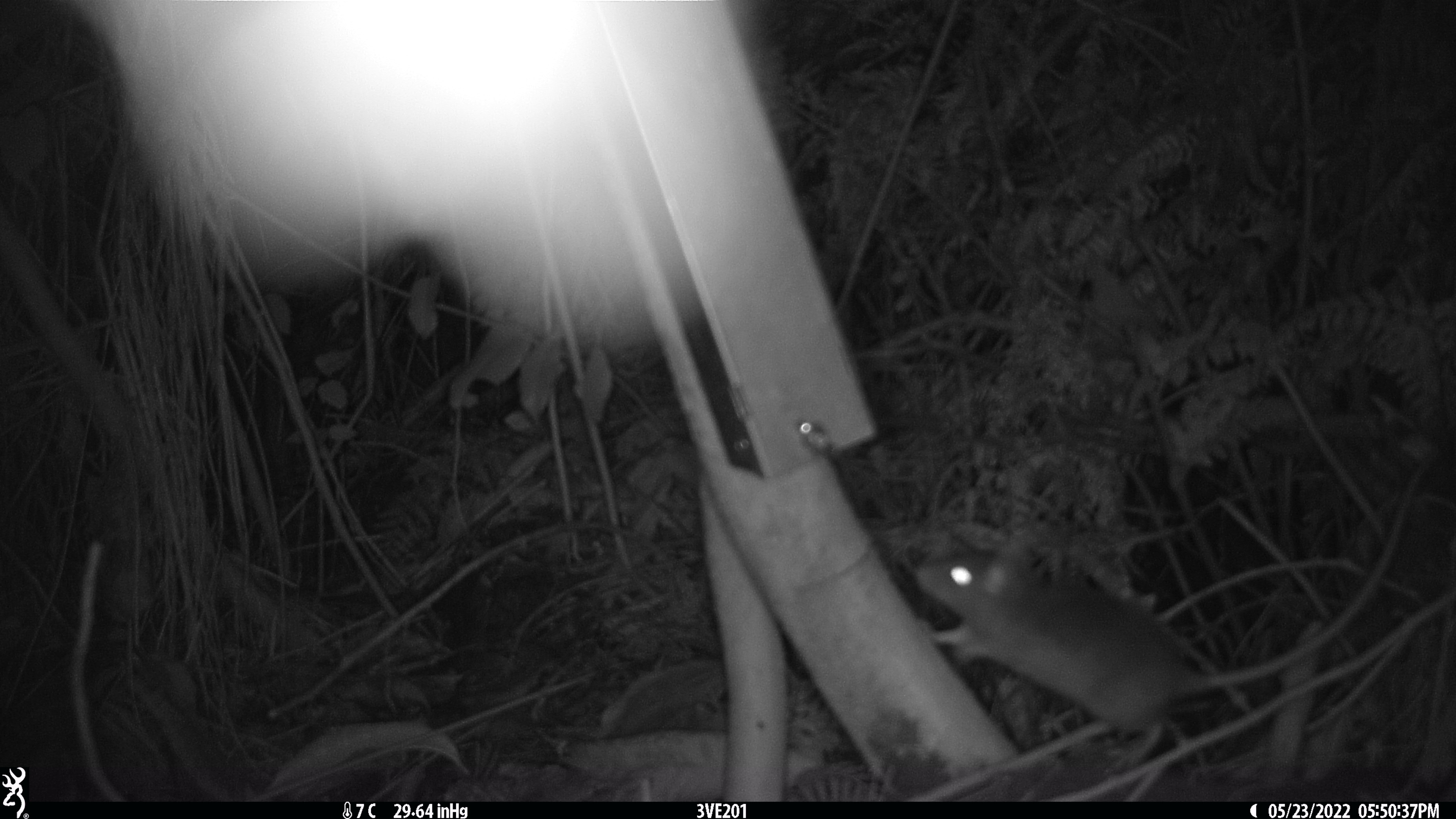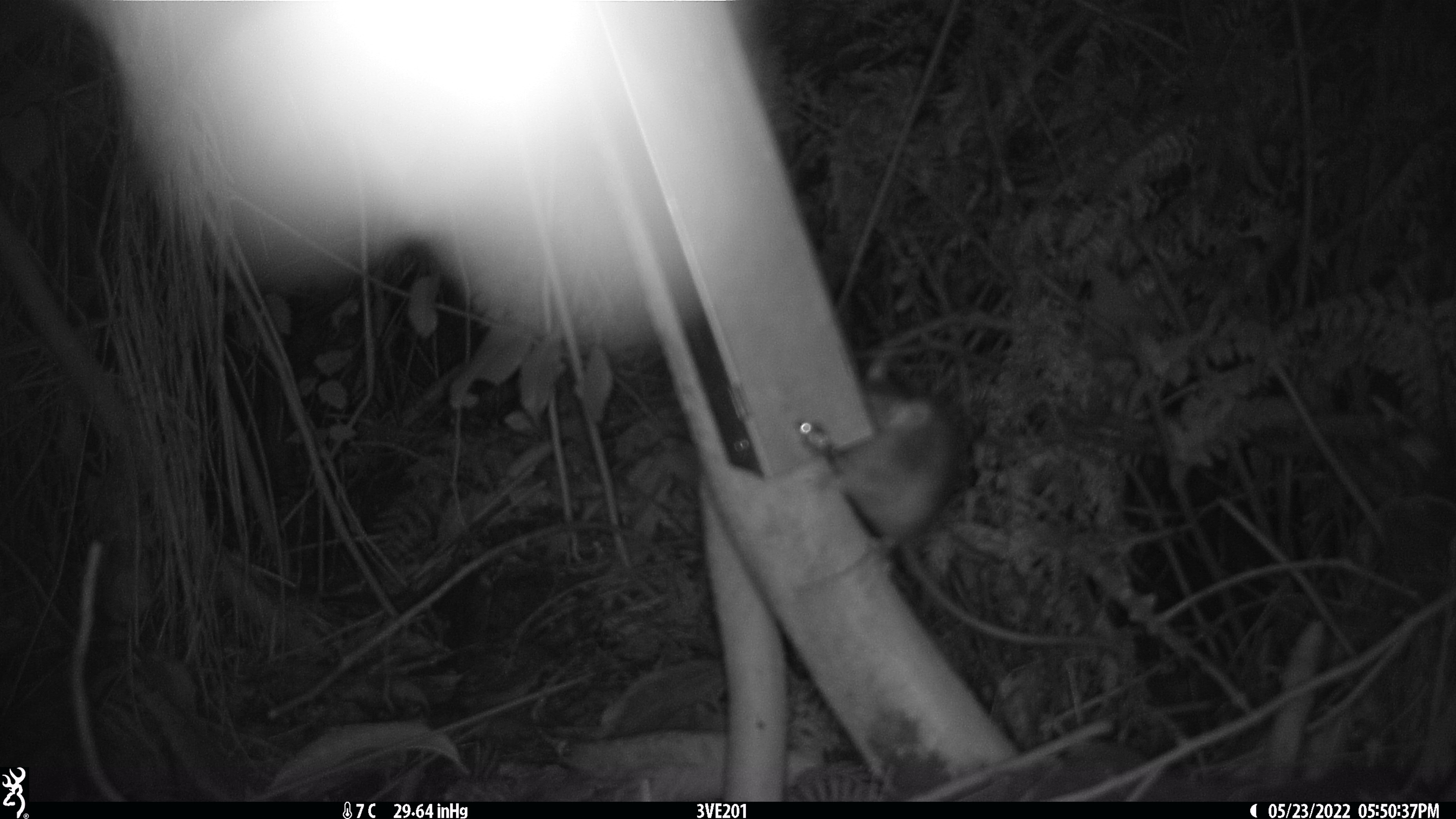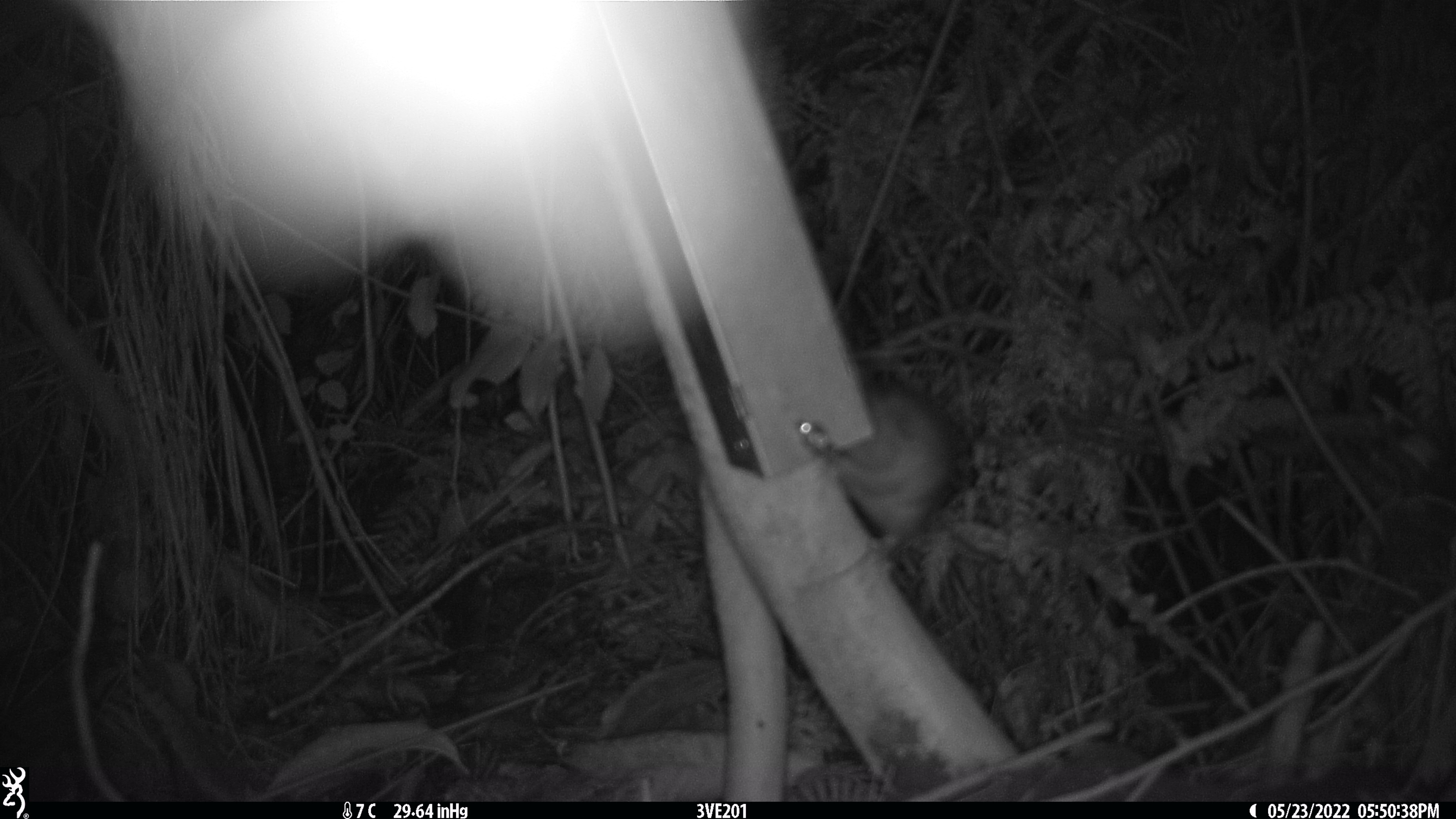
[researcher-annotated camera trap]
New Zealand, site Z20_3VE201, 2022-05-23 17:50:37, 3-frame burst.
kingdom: Animalia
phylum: Chordata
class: Mammalia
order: Rodentia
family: Muridae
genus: Rattus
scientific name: Rattus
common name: rat